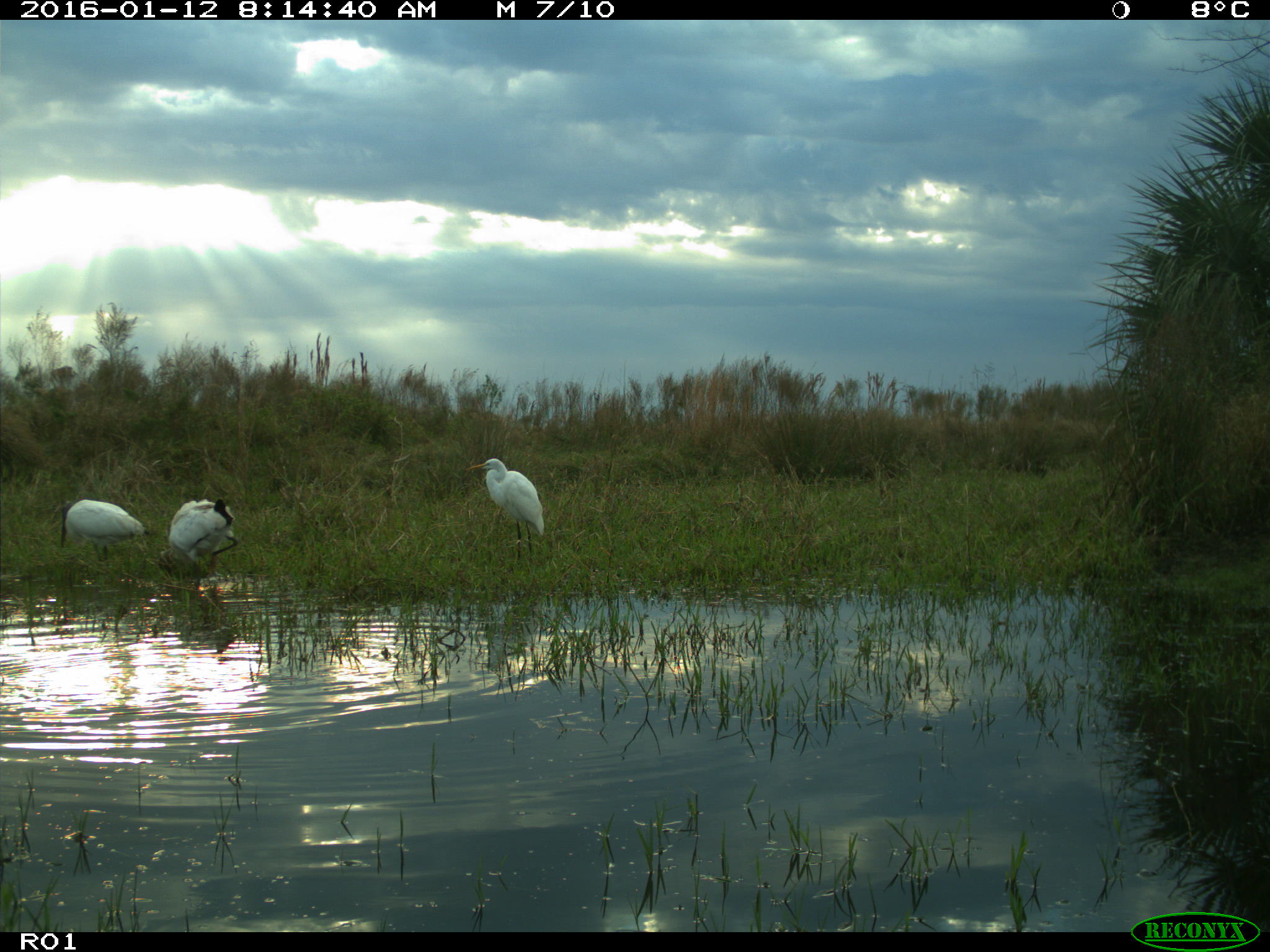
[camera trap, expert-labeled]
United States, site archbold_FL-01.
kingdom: Animalia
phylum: Chordata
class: Aves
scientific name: Aves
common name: birds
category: unidentified bird